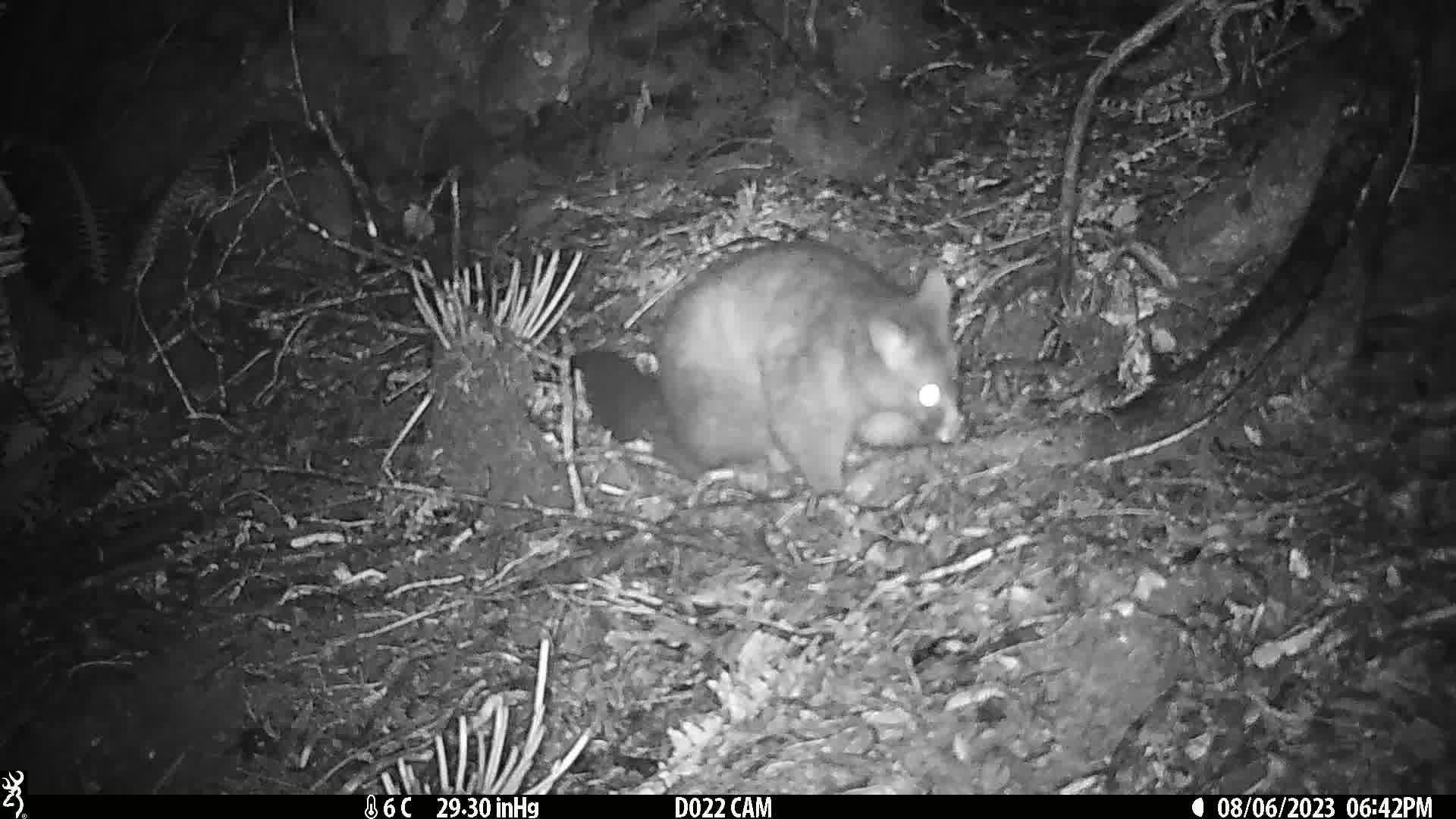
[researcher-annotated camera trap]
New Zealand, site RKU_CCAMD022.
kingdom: Animalia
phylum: Chordata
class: Mammalia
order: Diprotodontia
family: Phalangeridae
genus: Trichosurus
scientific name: Trichosurus vulpecula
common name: common brushtail possum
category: possum